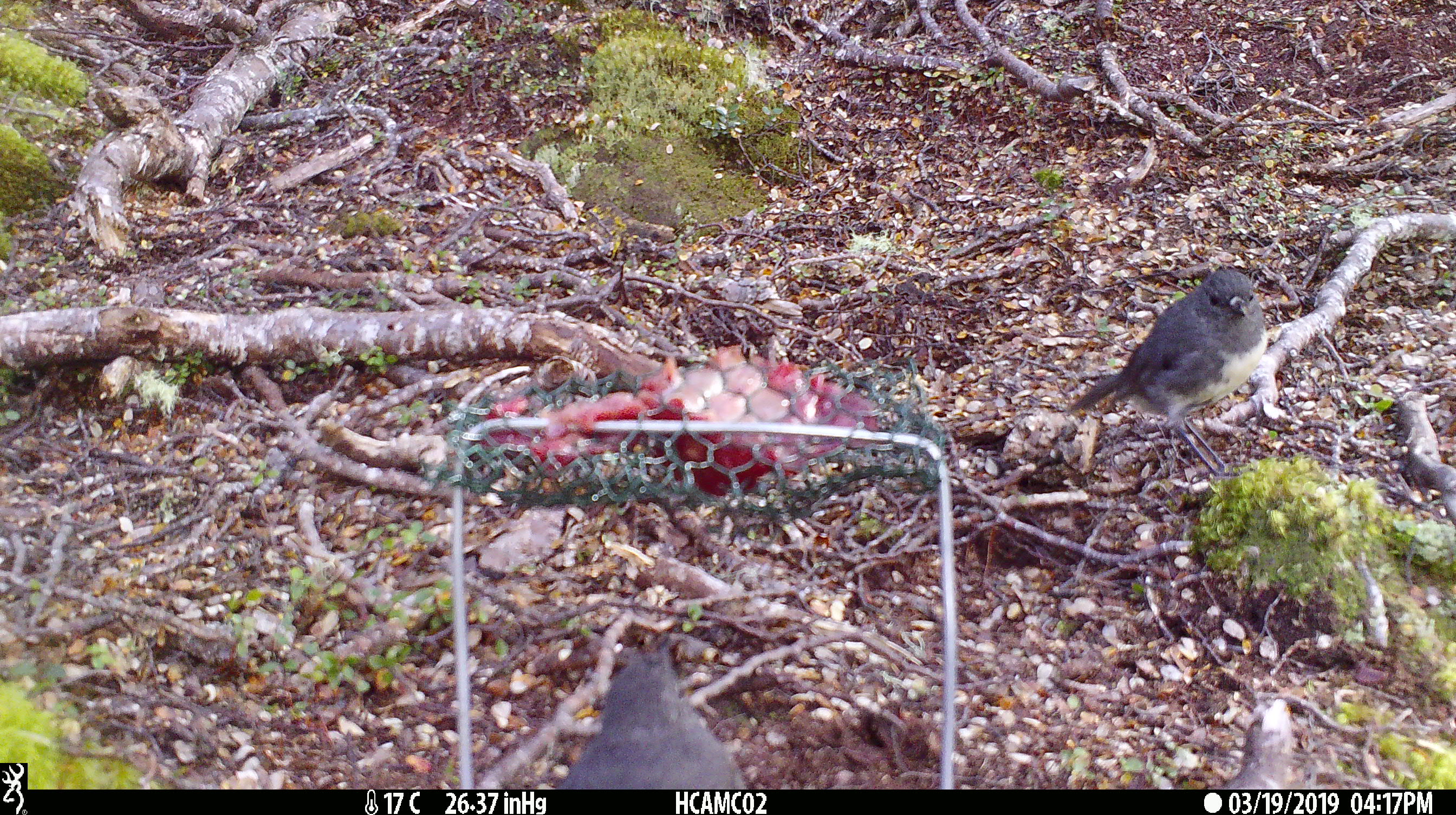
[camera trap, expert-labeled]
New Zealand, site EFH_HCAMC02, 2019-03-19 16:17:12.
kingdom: Animalia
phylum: Chordata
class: Aves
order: Passeriformes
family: Petroicidae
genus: Petroica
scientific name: Petroica australis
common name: new zealand robin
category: robin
Robin (new zealand robin) (Petroica australis).